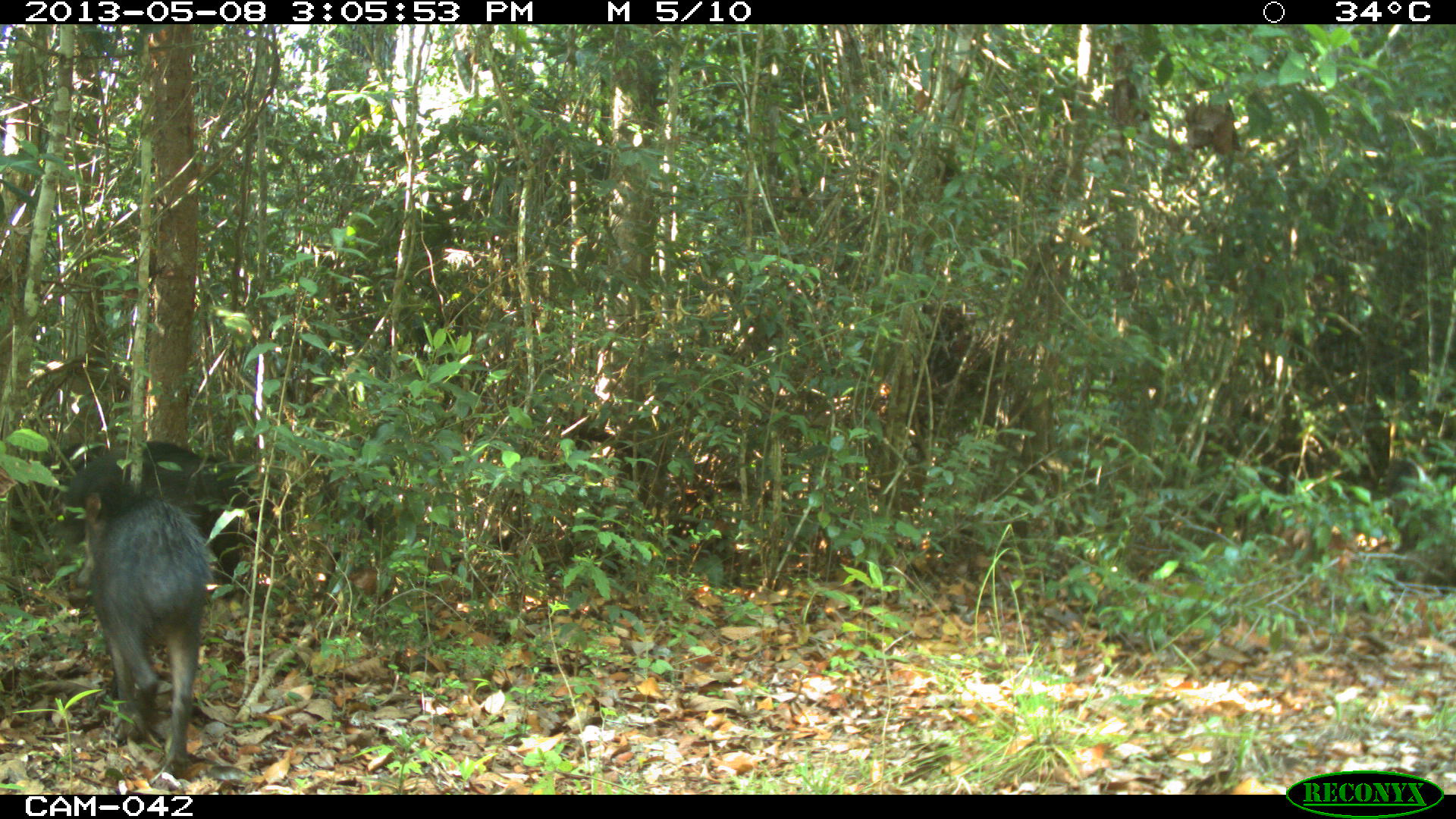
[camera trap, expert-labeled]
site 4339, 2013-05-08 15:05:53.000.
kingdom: Animalia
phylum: Chordata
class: Mammalia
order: Artiodactyla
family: Tayassuidae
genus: Tayassu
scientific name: Tayassu pecari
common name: white-lipped peccary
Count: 32.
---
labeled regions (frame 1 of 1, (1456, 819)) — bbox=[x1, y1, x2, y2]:
tayassu pecari: bbox=[65, 452, 215, 779]; bbox=[65, 440, 283, 603]